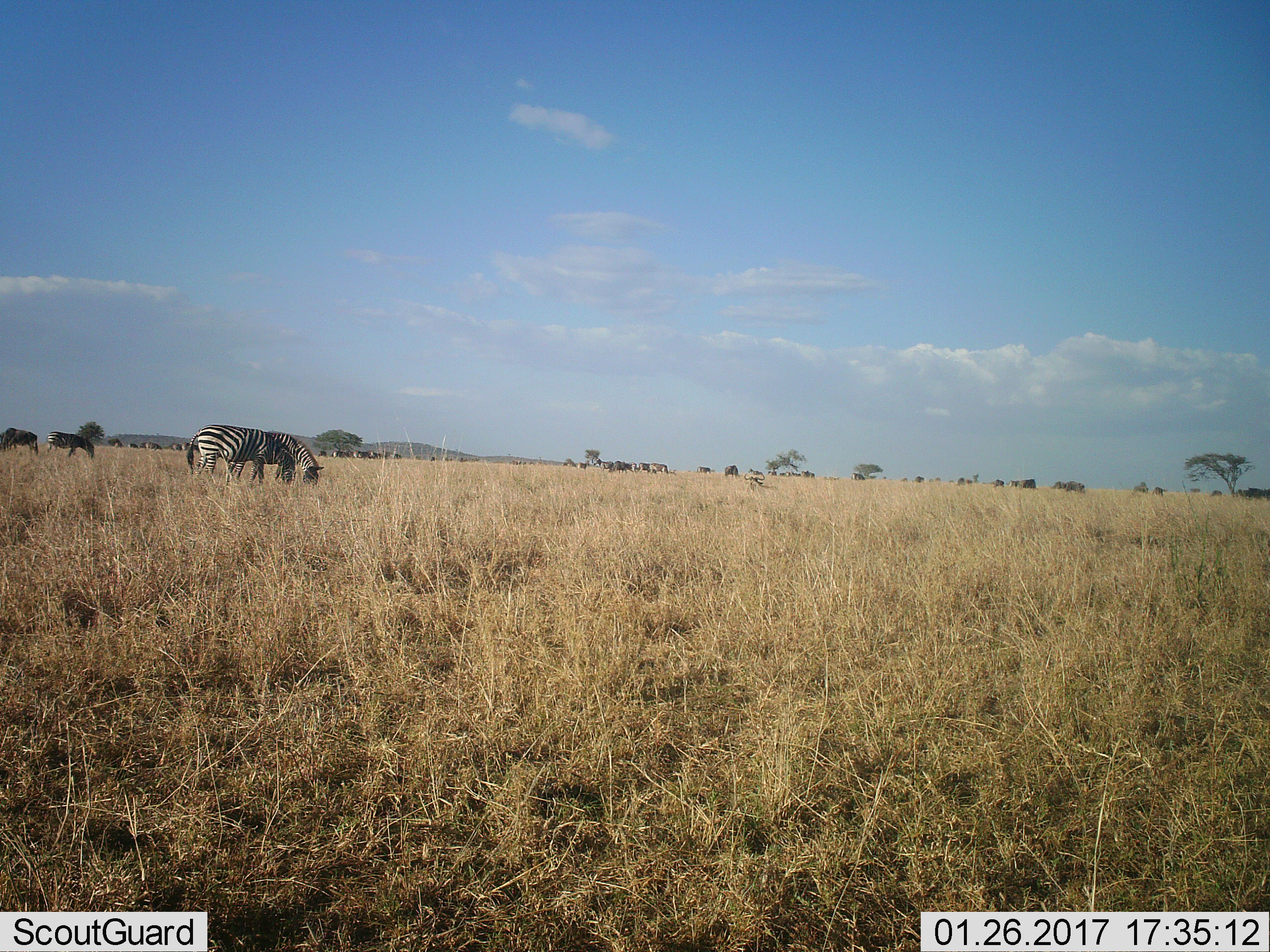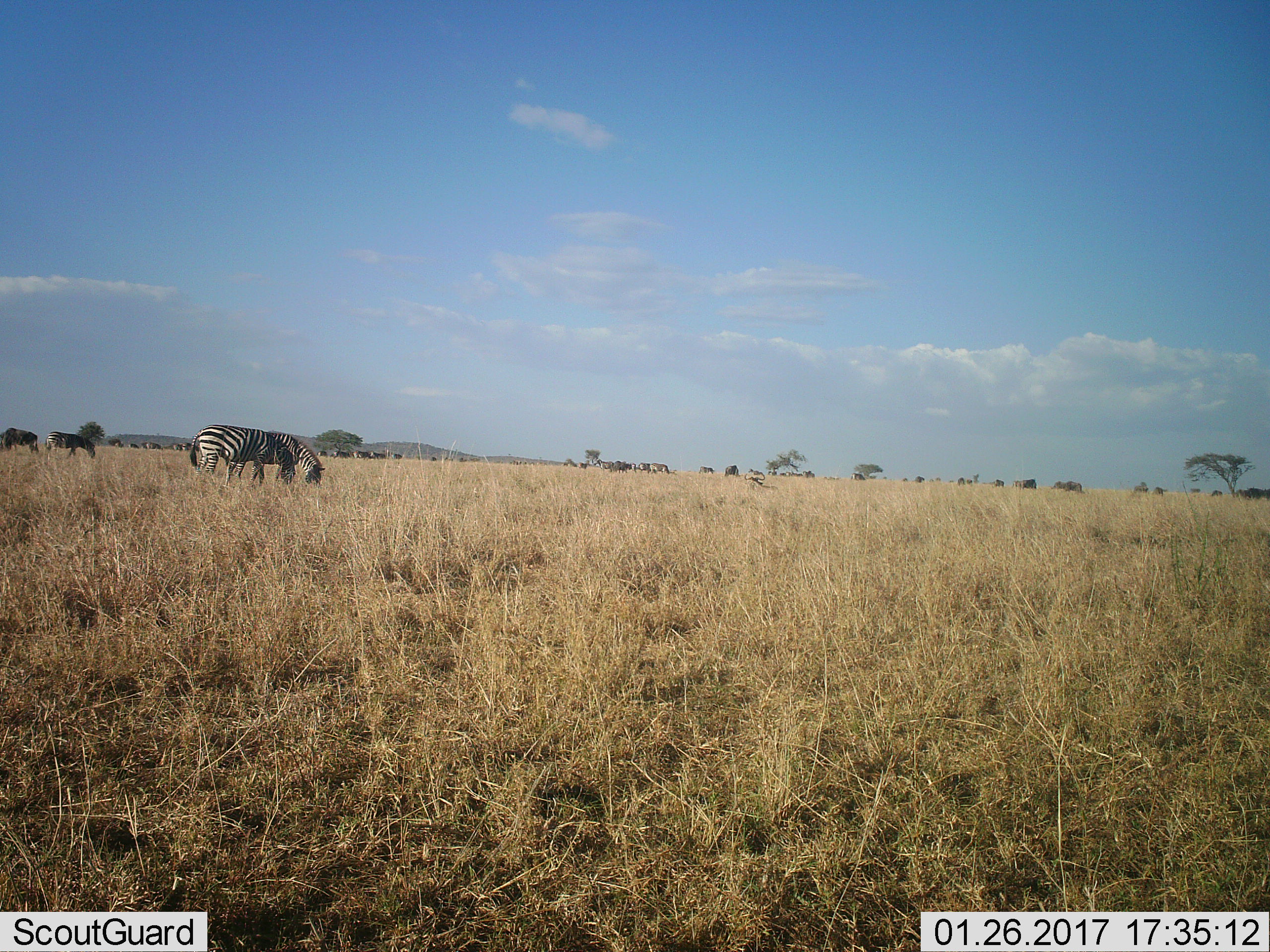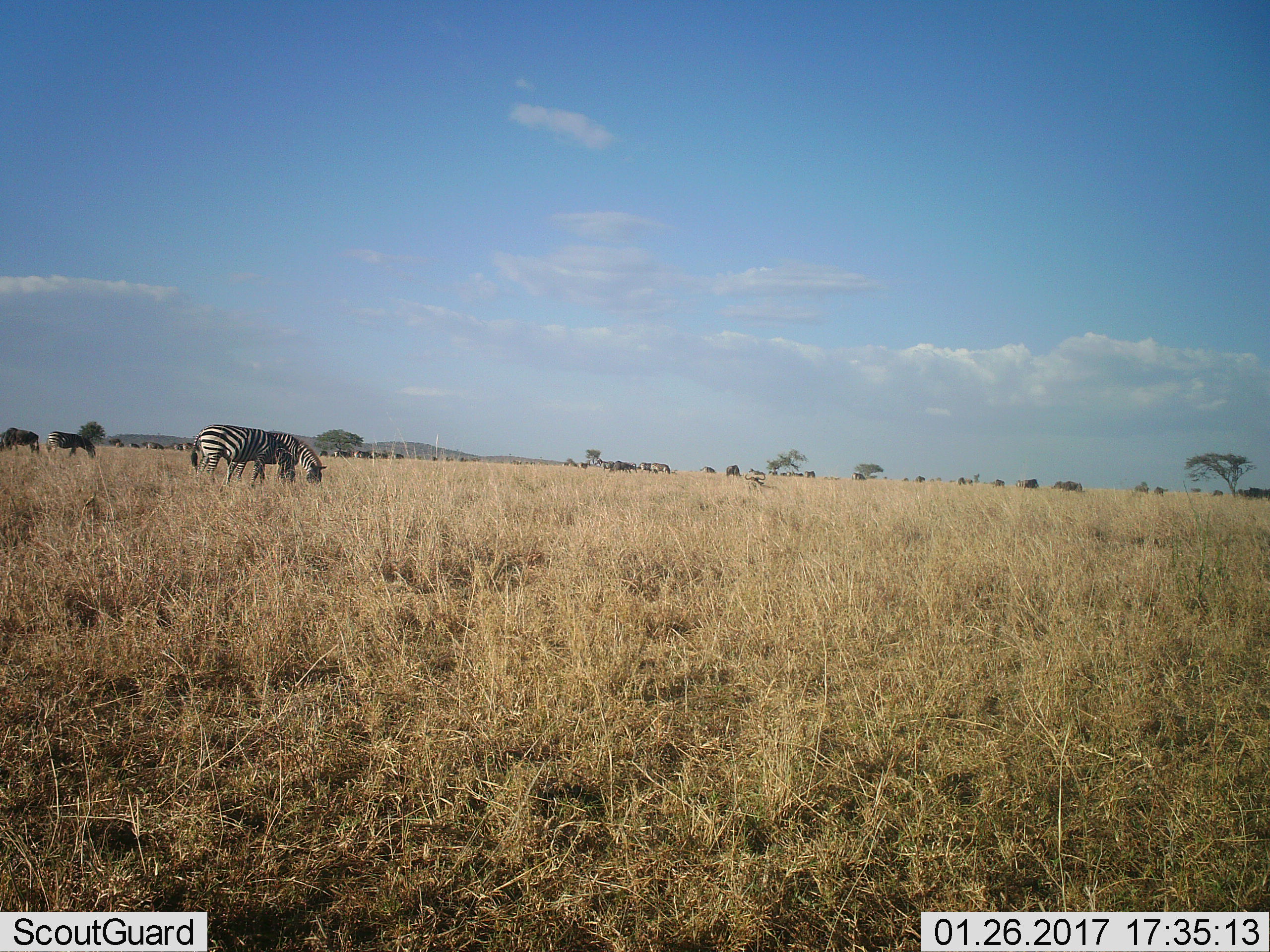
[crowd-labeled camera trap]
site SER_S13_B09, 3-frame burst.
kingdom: Animalia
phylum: Chordata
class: Mammalia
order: Perissodactyla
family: Equidae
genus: Equus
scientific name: Equus quagga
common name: plains zebra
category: zebraplains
Zebraplains (plains zebra) (Equus quagga), count 11-50. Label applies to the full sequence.